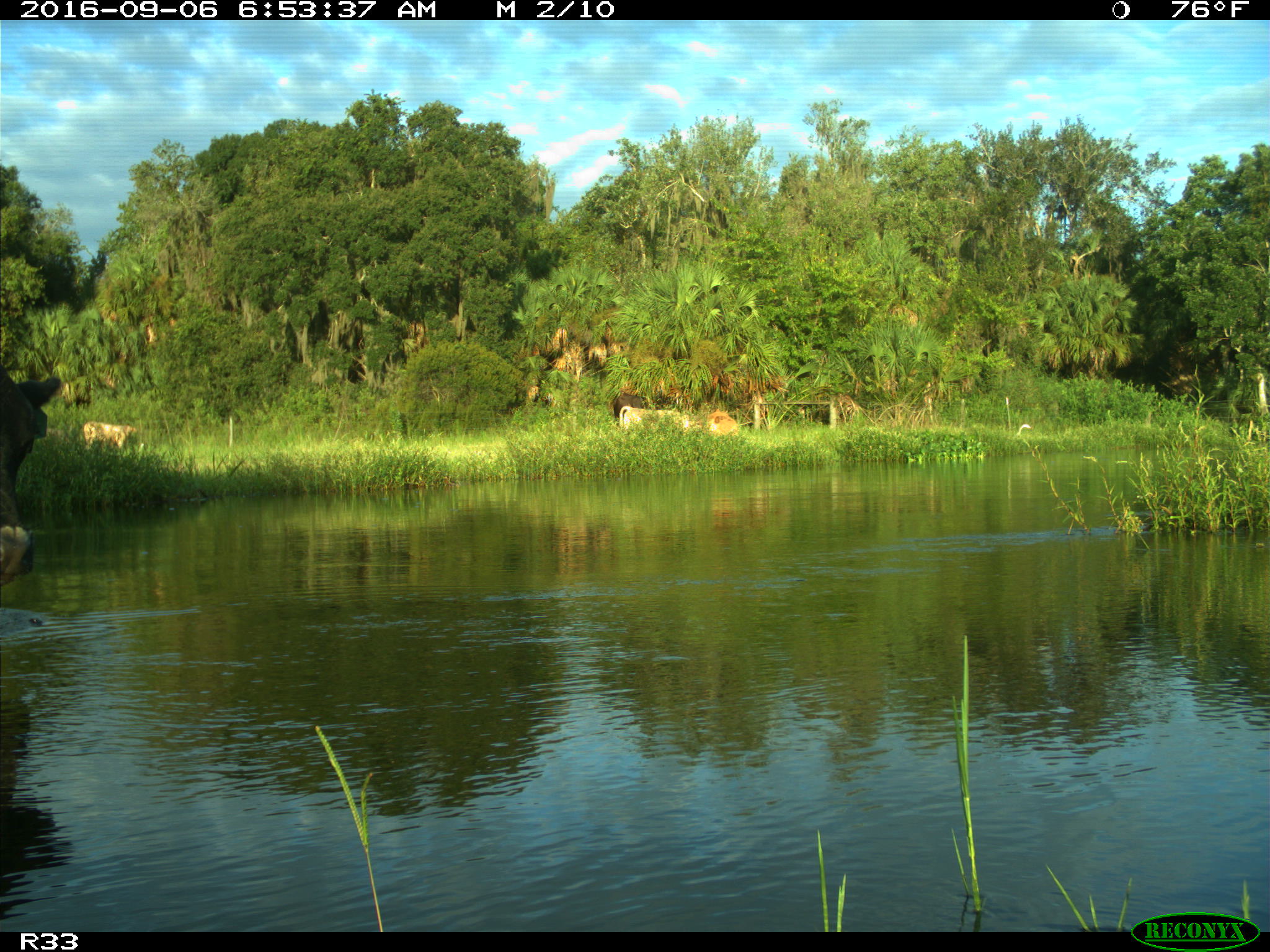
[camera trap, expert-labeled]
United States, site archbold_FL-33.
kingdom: Animalia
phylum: Chordata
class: Mammalia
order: Artiodactyla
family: Bovidae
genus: Bos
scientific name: Bos taurus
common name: domestic cow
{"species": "Bos taurus (domestic cow)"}